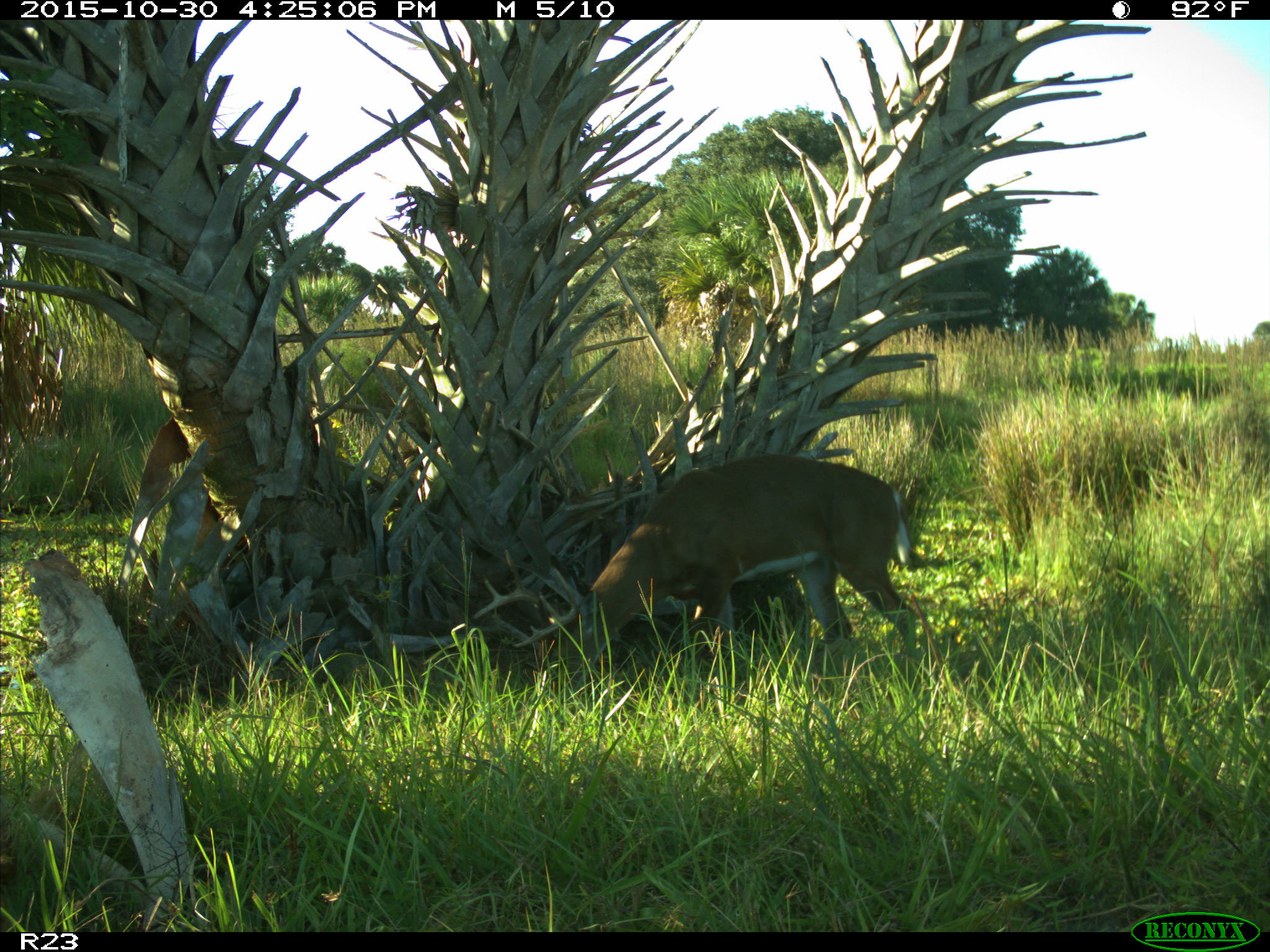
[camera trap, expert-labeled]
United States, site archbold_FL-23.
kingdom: Animalia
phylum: Chordata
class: Mammalia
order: Artiodactyla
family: Cervidae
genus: Odocoileus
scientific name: Odocoileus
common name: deer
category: unidentified deer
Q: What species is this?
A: Unidentified deer (deer) (Odocoileus).